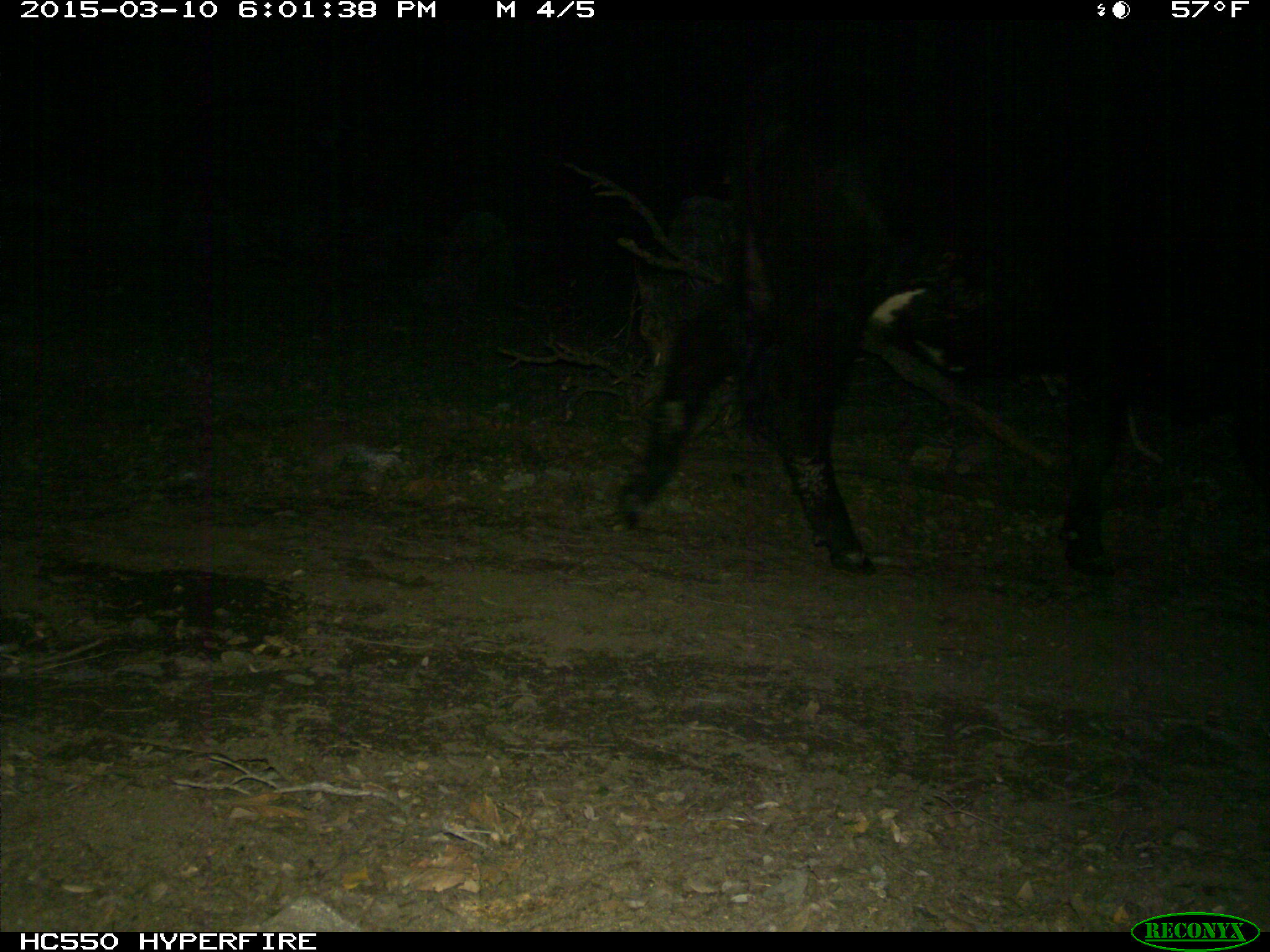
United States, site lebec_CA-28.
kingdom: Animalia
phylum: Chordata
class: Mammalia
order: Artiodactyla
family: Bovidae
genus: Bos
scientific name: Bos taurus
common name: domestic cow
Bos taurus (domestic cow).